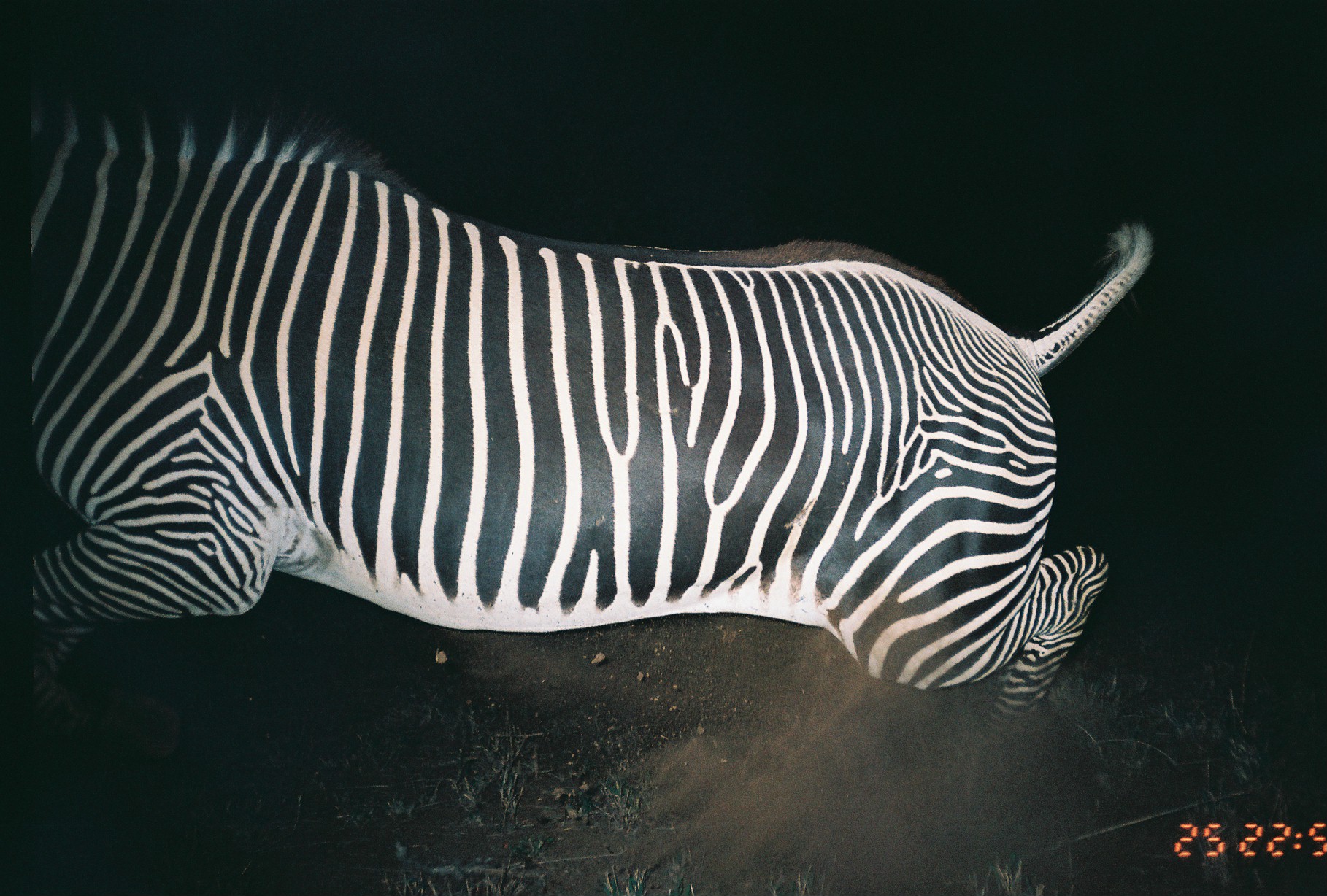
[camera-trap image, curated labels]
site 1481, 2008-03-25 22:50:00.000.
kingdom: Animalia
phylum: Chordata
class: Mammalia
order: Perissodactyla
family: Equidae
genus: Equus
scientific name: Equus grevyi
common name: grévy's zebra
Equus grevyi (grévy's zebra), count 1.